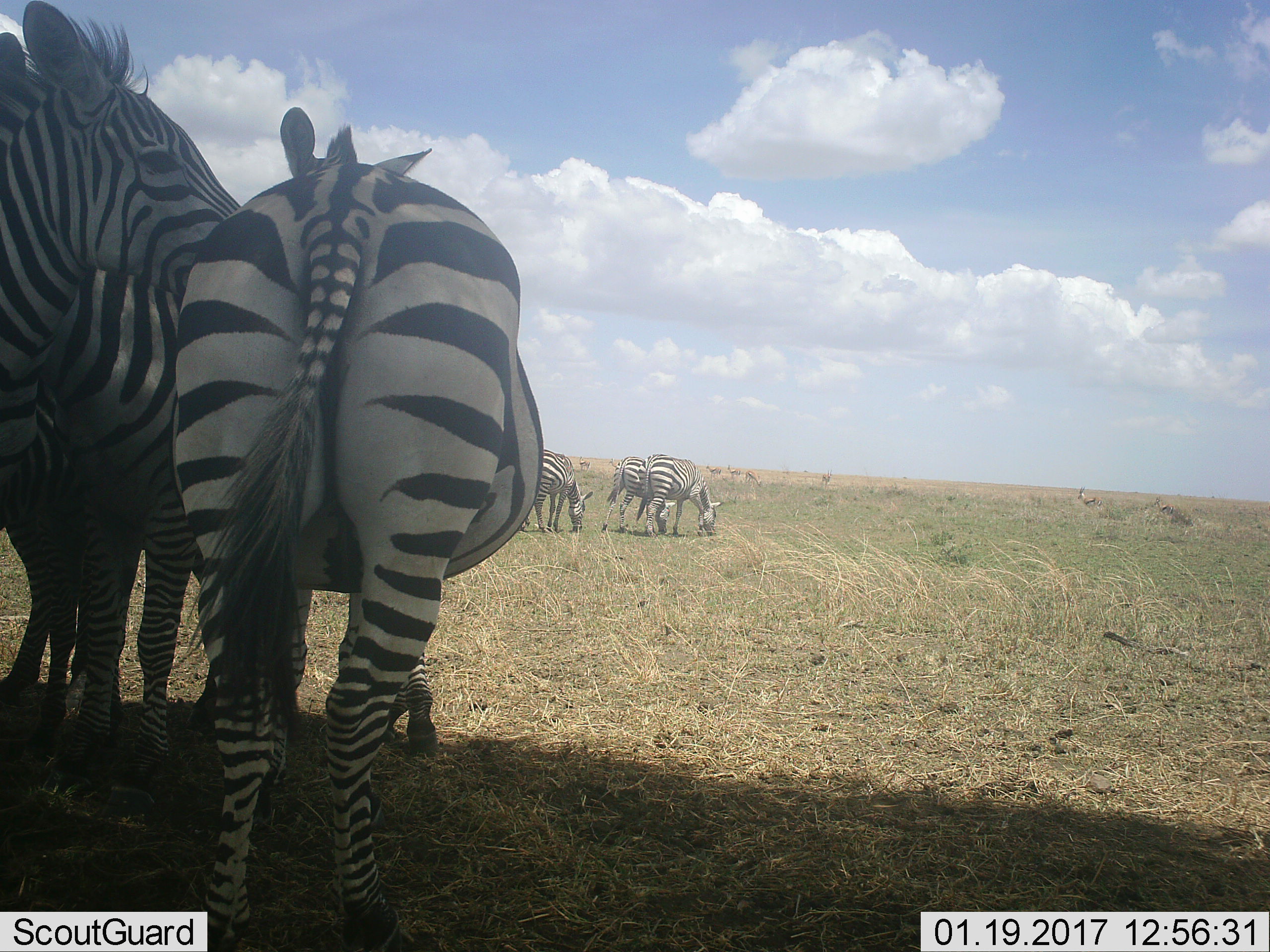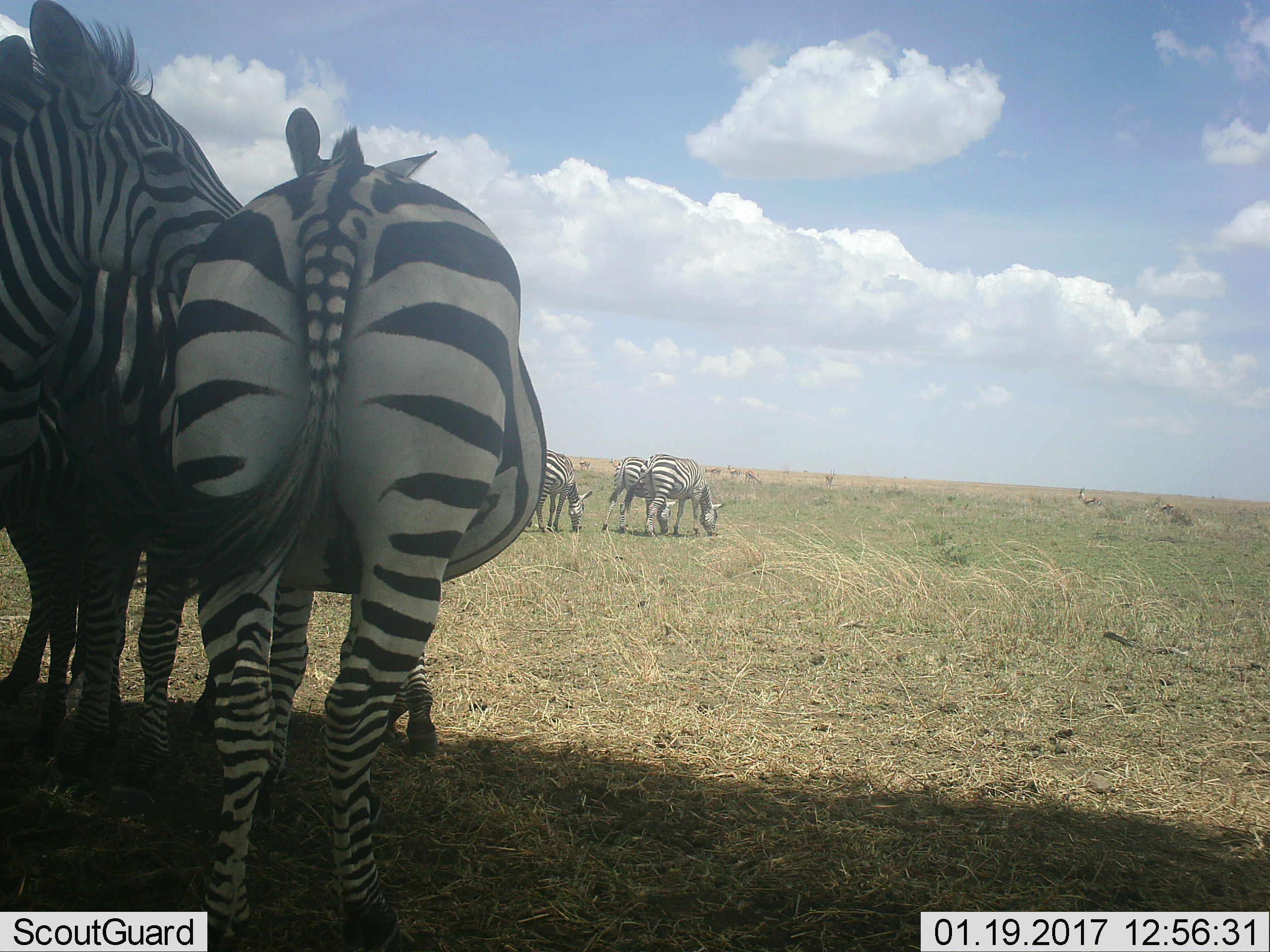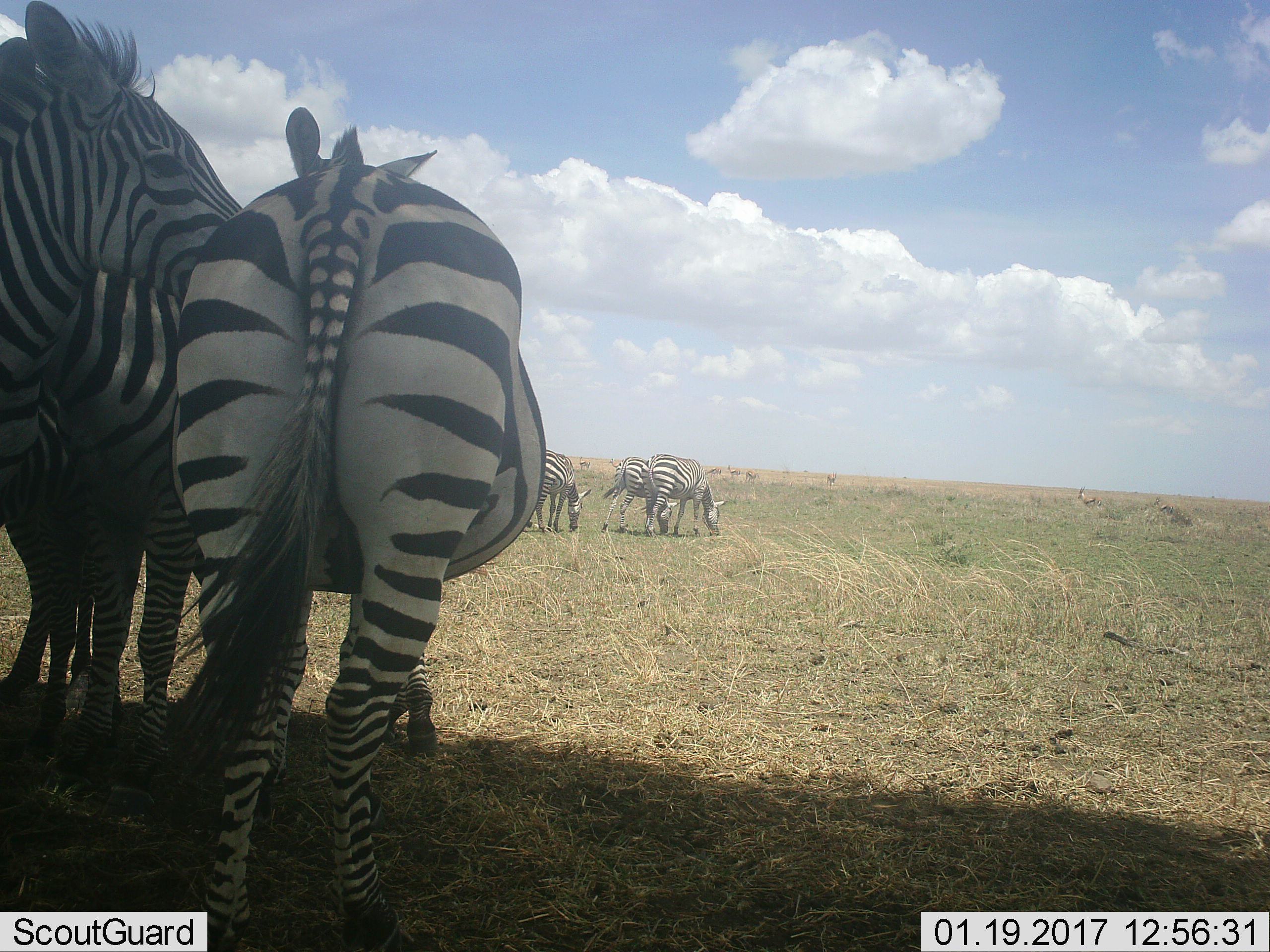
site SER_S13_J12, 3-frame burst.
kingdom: Animalia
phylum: Chordata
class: Mammalia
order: Perissodactyla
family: Equidae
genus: Equus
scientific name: Equus quagga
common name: plains zebra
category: zebraplains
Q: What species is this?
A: Zebraplains (plains zebra) (Equus quagga).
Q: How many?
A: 6.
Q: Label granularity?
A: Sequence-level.